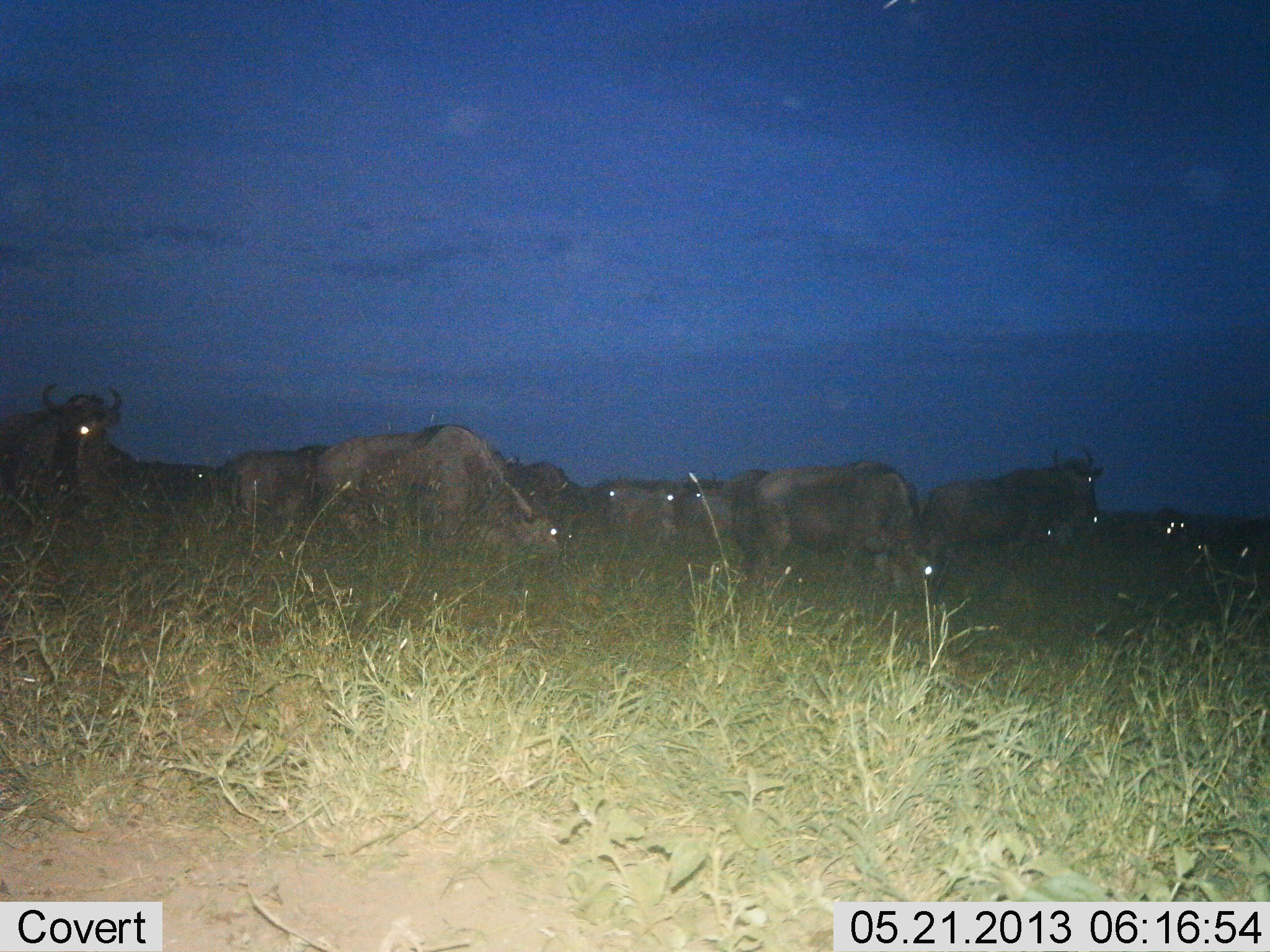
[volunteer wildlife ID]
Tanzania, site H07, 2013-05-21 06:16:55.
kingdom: Animalia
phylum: Chordata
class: Mammalia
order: Artiodactyla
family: Bovidae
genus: Connochaetes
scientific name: Connochaetes taurinus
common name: blue wildebeest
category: wildebeest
Wildebeest (blue wildebeest) (Connochaetes taurinus), count 11-50. Behavior (volunteer vote fractions): standing 65%, resting 0%, moving 18%, interacting 6%. Young present (vote fraction): 0%. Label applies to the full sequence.